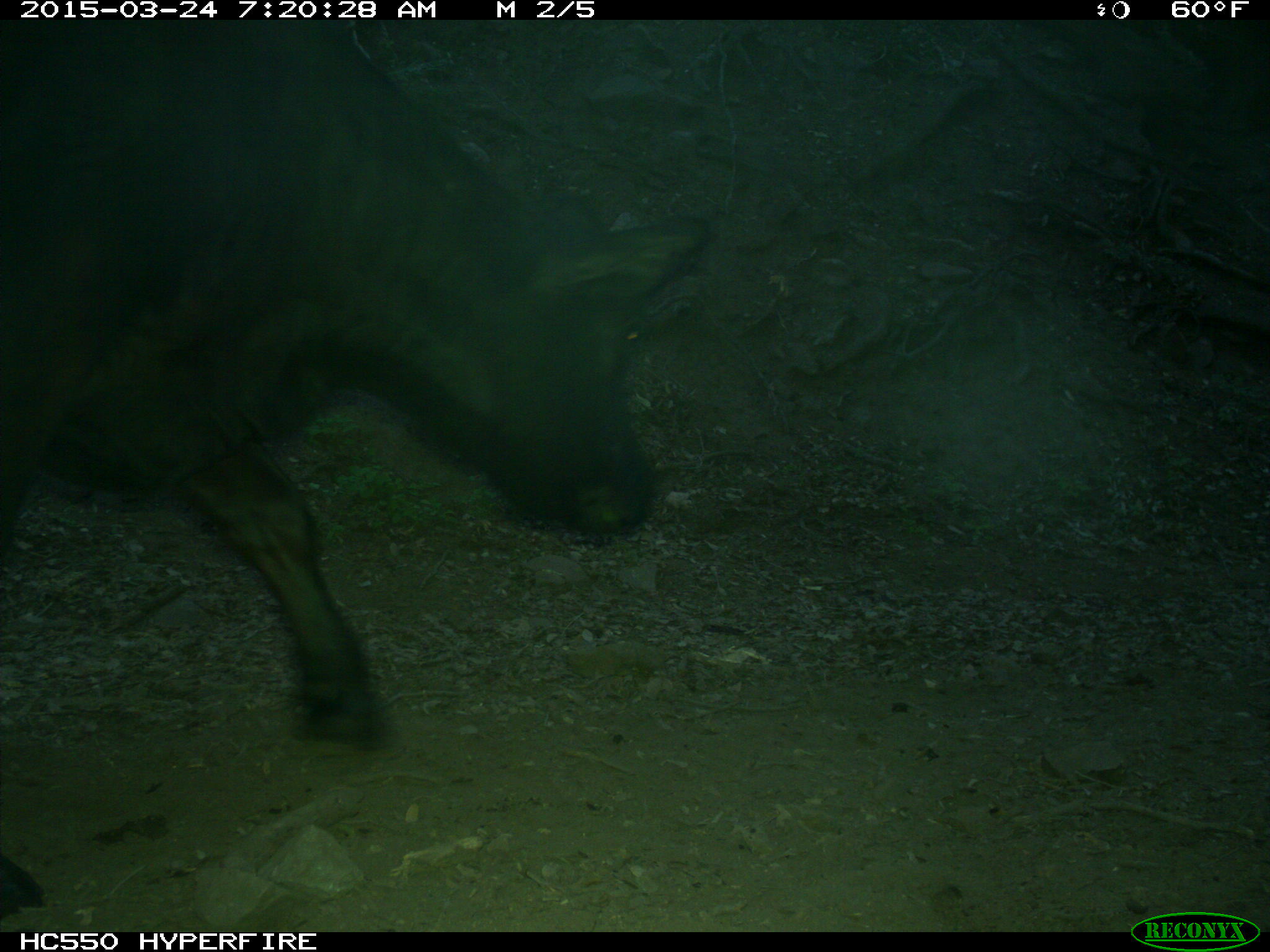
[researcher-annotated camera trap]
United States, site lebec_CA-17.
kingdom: Animalia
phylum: Chordata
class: Mammalia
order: Artiodactyla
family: Bovidae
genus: Bos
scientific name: Bos taurus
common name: domestic cow